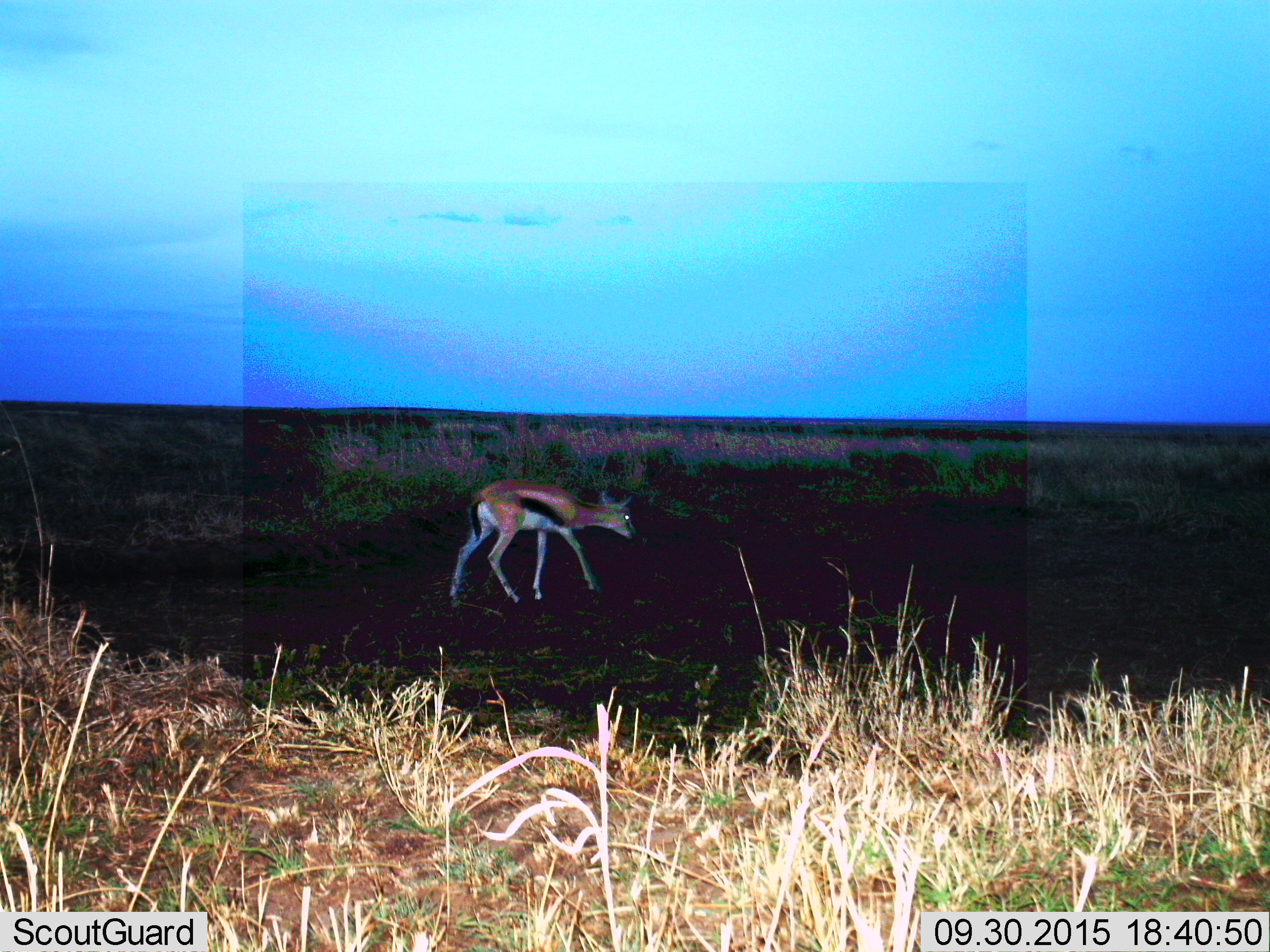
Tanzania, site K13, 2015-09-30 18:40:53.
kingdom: Animalia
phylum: Chordata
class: Mammalia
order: Artiodactyla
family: Bovidae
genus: Eudorcas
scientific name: Eudorcas thomsonii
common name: thomson's gazelle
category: gazellethomsons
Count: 1.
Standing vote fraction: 22%.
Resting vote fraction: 0%.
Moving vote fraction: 78%.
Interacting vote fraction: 0%.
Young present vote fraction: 11%.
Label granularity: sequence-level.